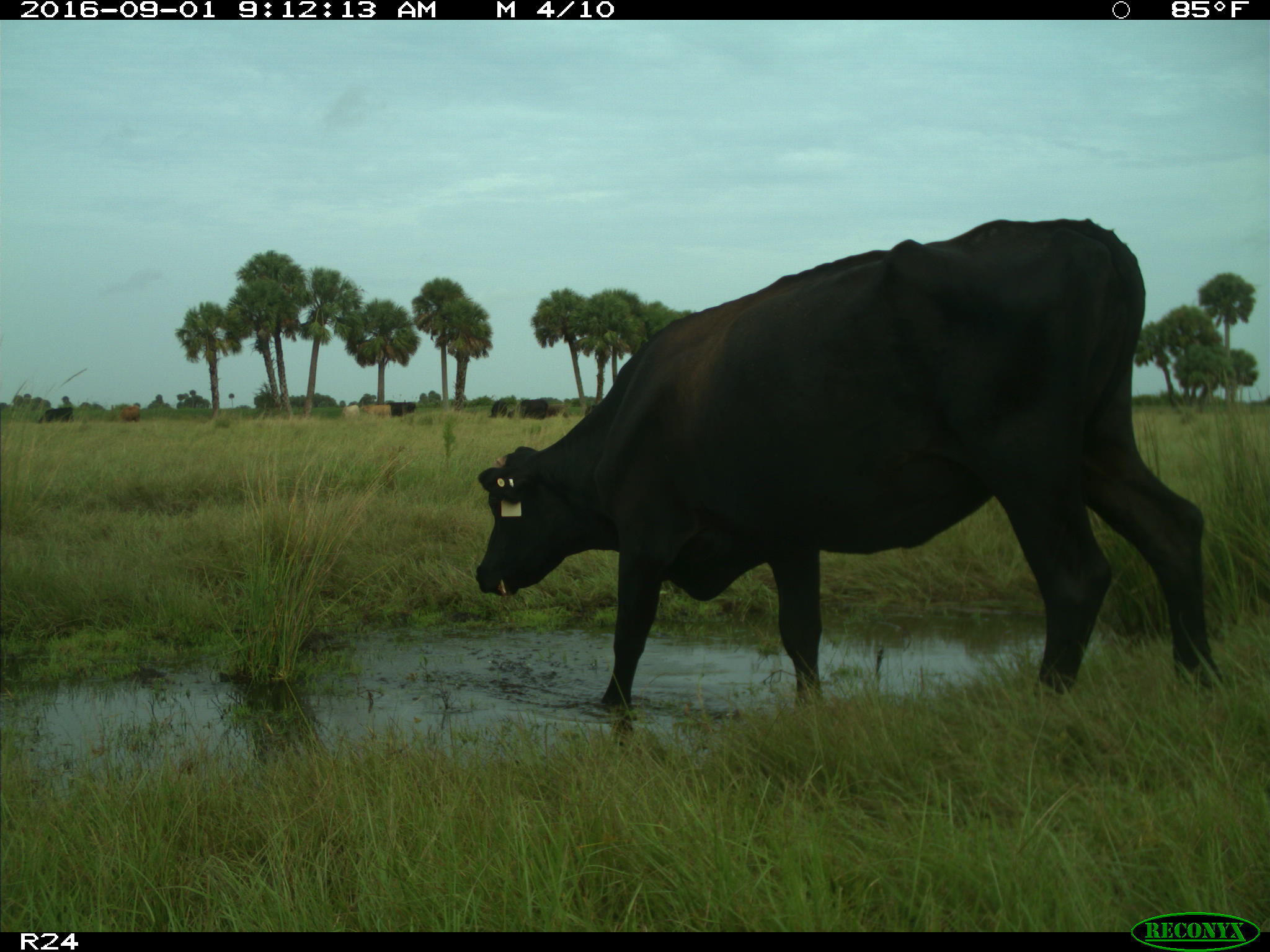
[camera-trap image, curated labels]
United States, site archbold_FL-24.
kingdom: Animalia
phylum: Chordata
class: Mammalia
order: Artiodactyla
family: Bovidae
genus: Bos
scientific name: Bos taurus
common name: domestic cow